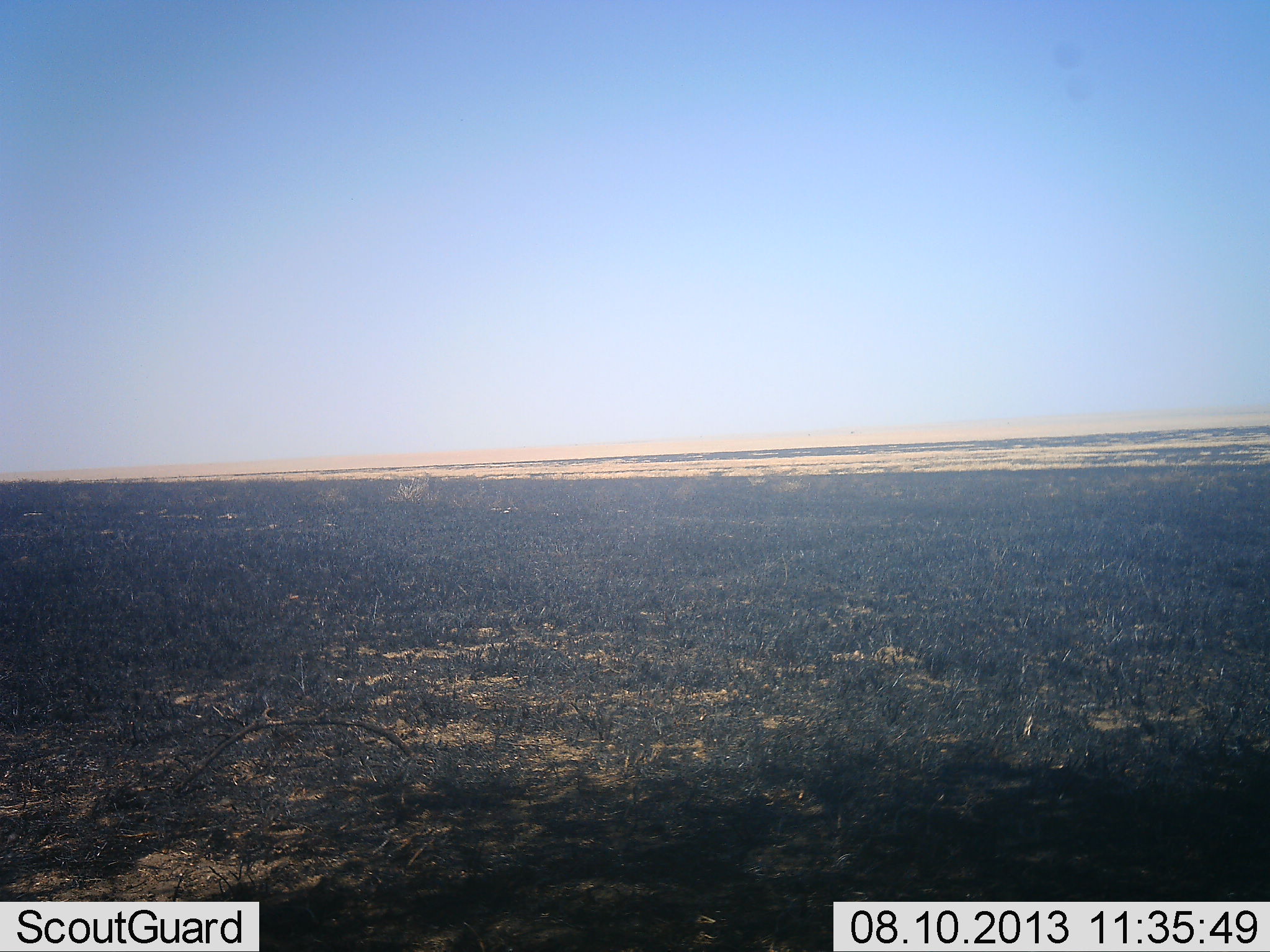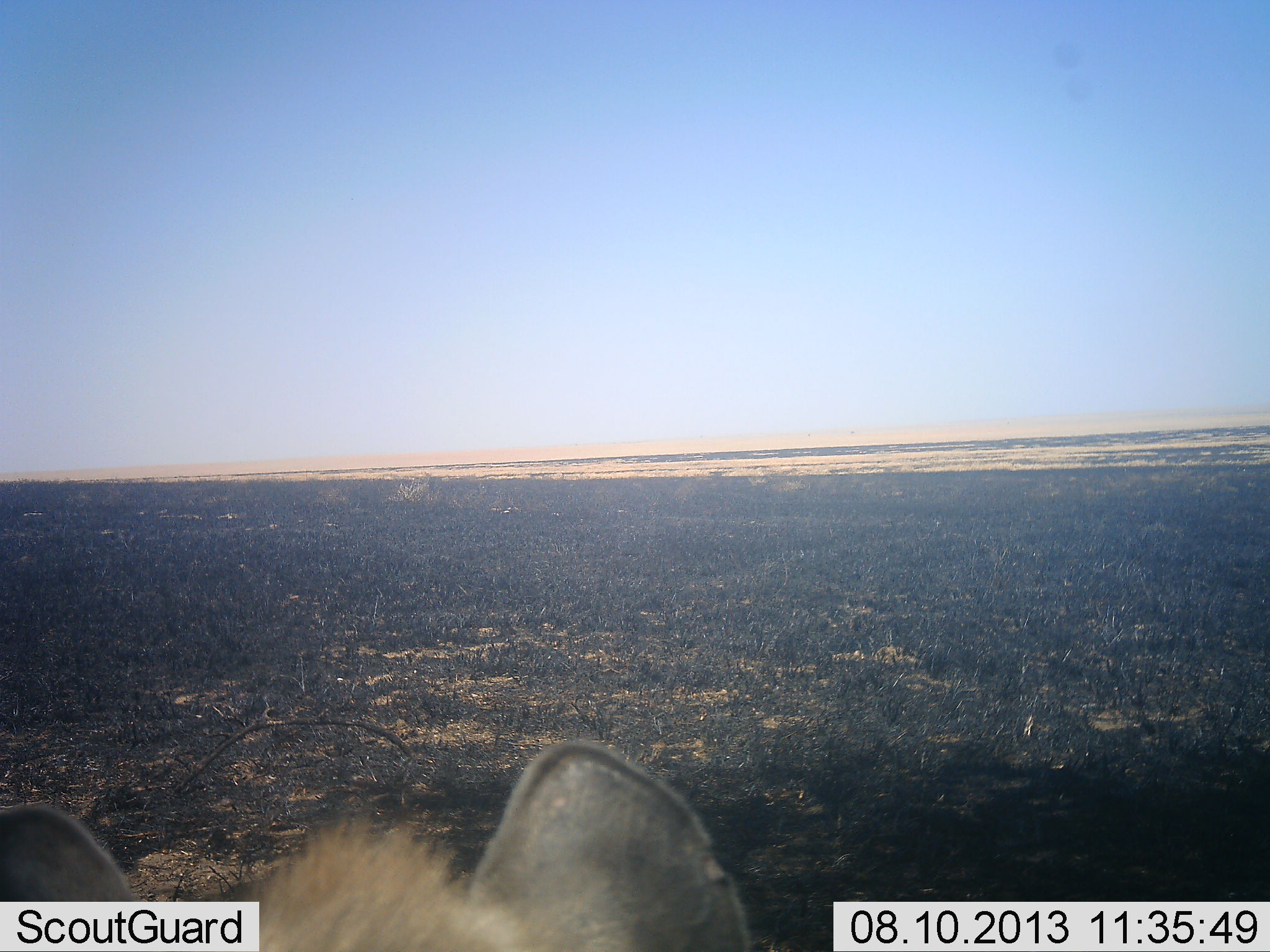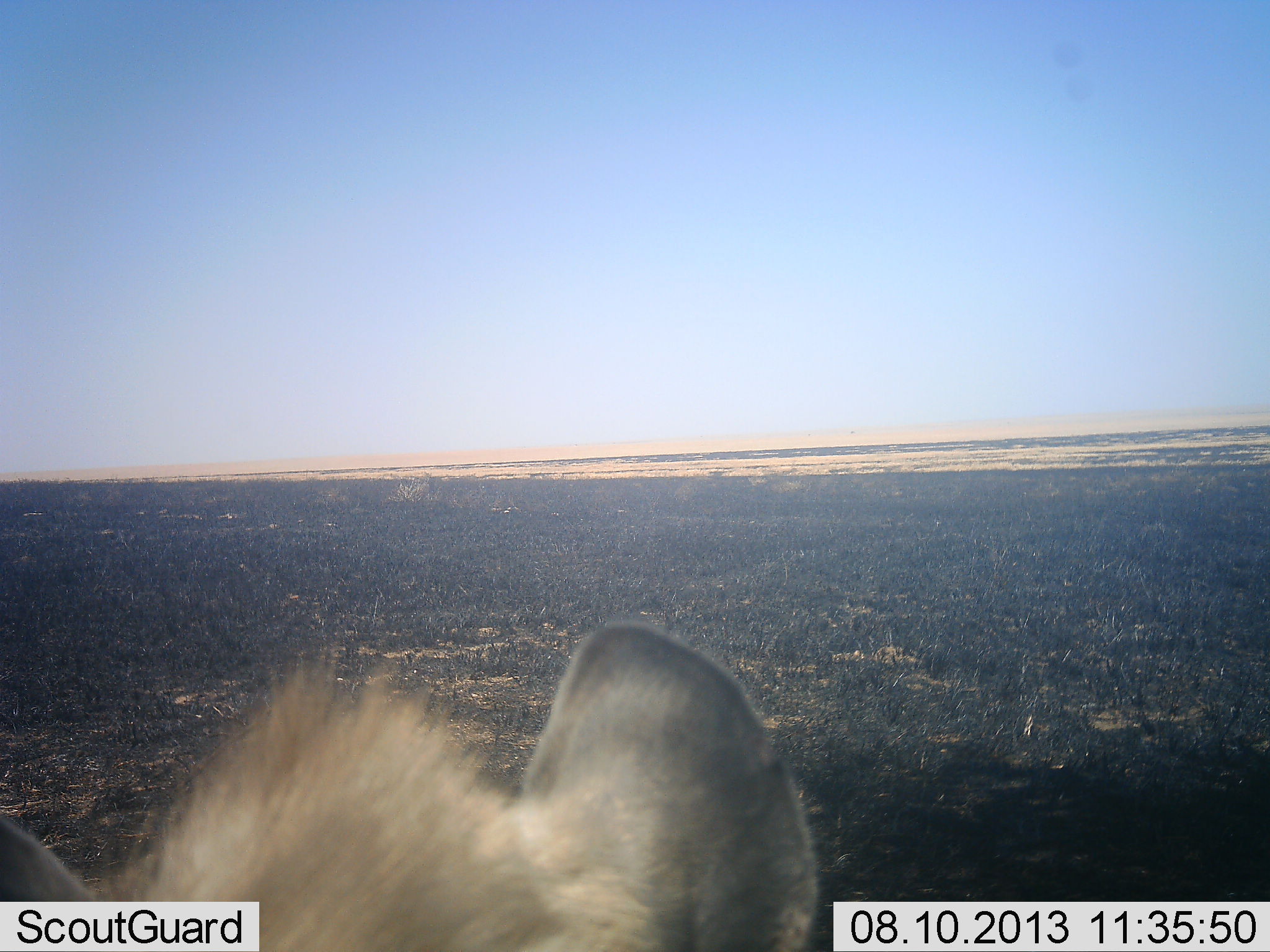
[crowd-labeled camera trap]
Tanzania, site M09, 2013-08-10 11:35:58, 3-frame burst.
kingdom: Animalia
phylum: Chordata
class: Mammalia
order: Carnivora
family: Hyaenidae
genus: Crocuta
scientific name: Crocuta crocuta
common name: spotted hyena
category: hyenaspotted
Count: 1.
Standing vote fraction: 40%.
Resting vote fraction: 30%.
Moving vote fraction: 30%.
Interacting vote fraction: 0%.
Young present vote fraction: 0%.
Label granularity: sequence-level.